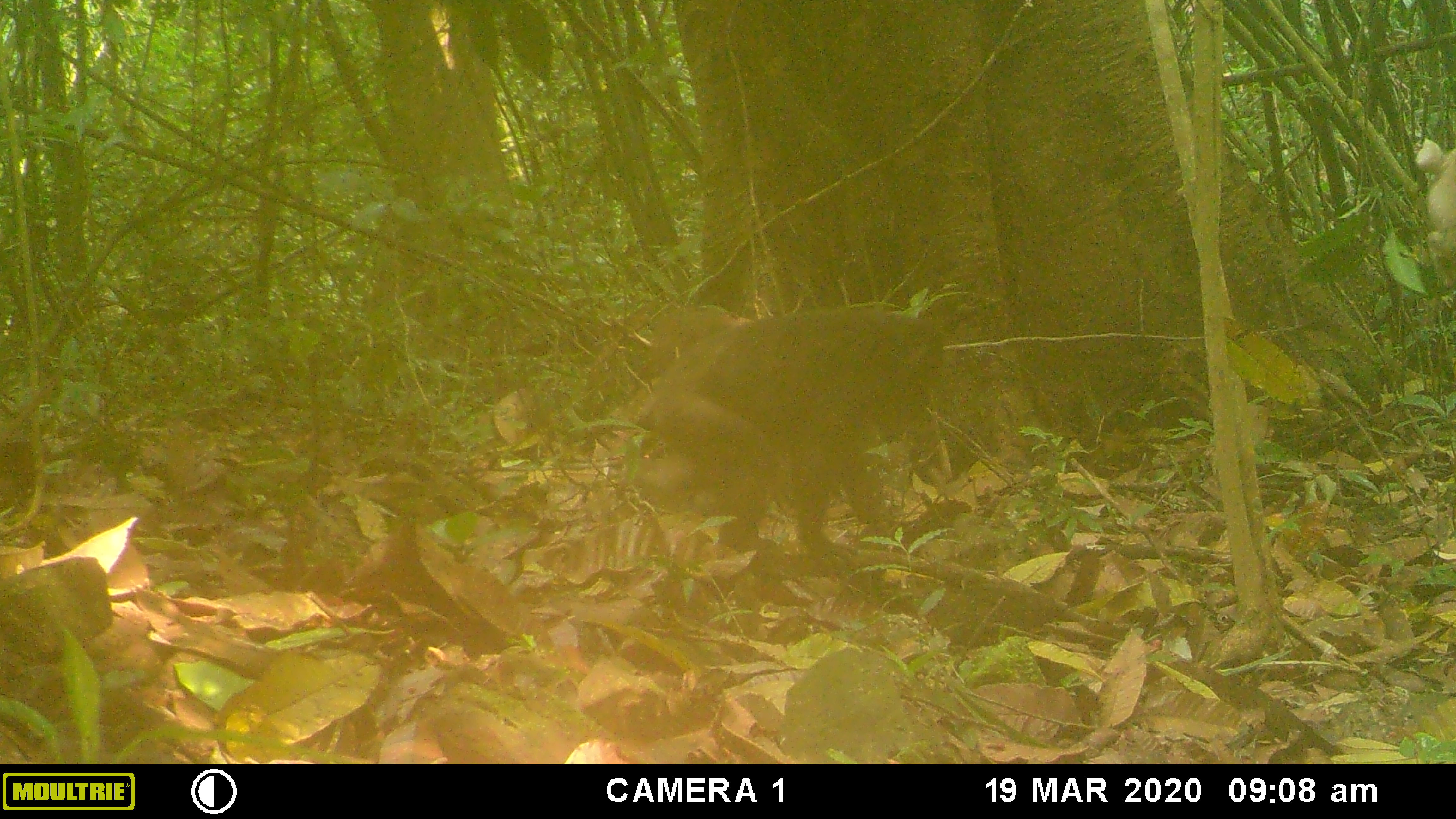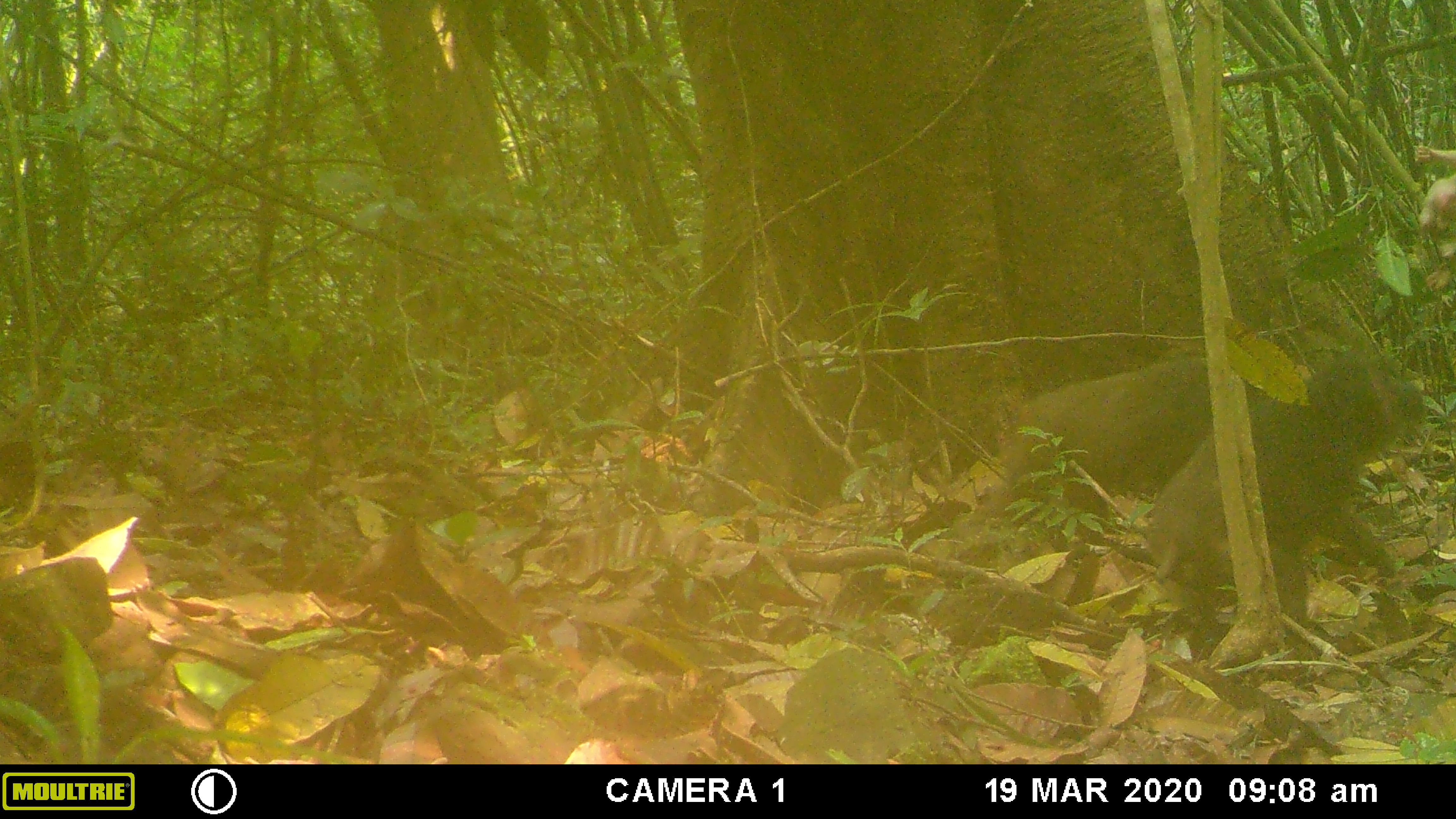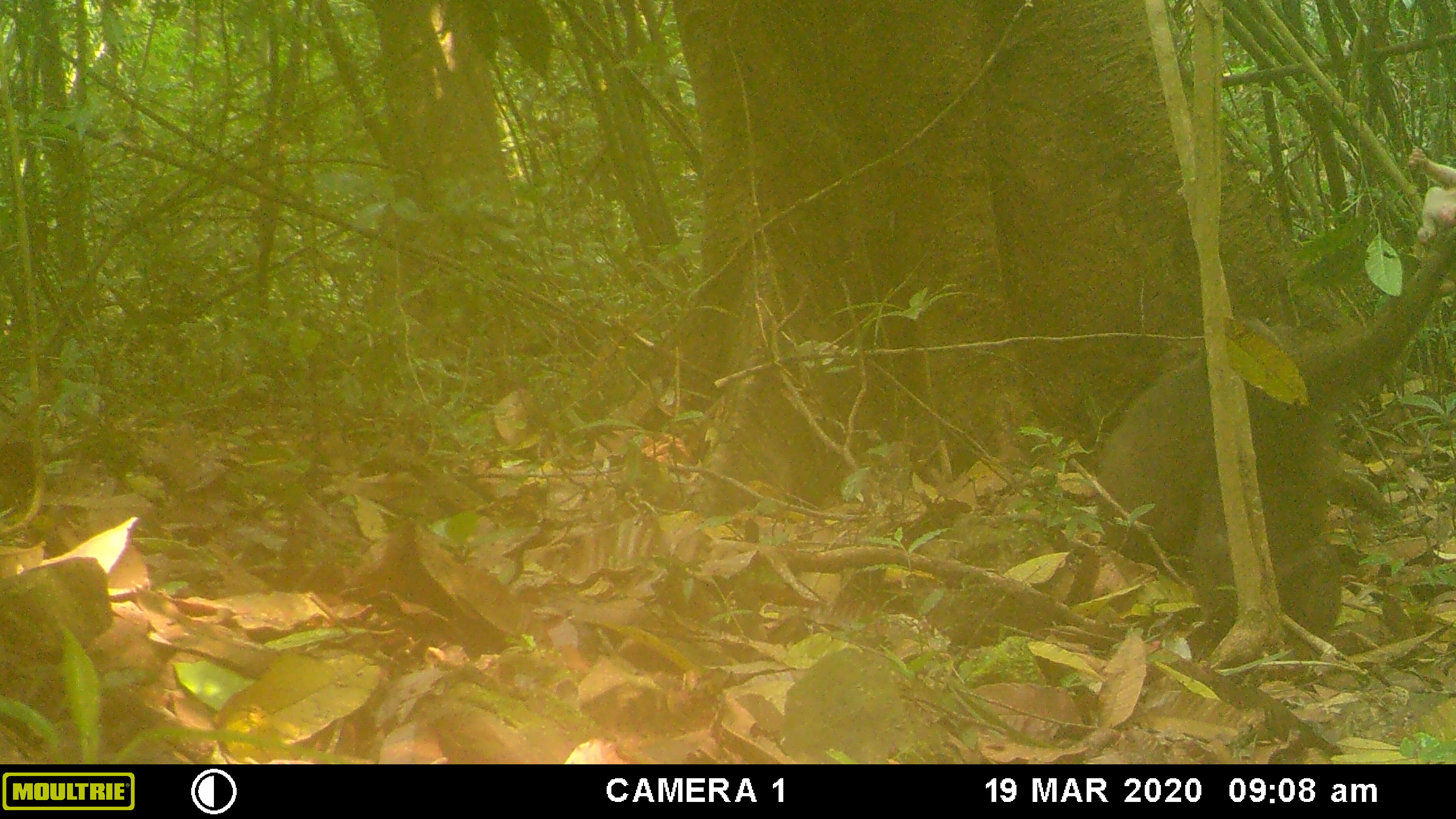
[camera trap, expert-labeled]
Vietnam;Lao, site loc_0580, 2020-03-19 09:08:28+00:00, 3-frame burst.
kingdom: Animalia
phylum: Chordata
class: Mammalia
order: Primates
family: Cercopithecidae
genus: Macaca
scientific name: Macaca arctoides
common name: stump-tailed macaque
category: stump tailed macaque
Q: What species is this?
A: Stump tailed macaque (stump-tailed macaque) (Macaca arctoides).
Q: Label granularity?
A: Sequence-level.